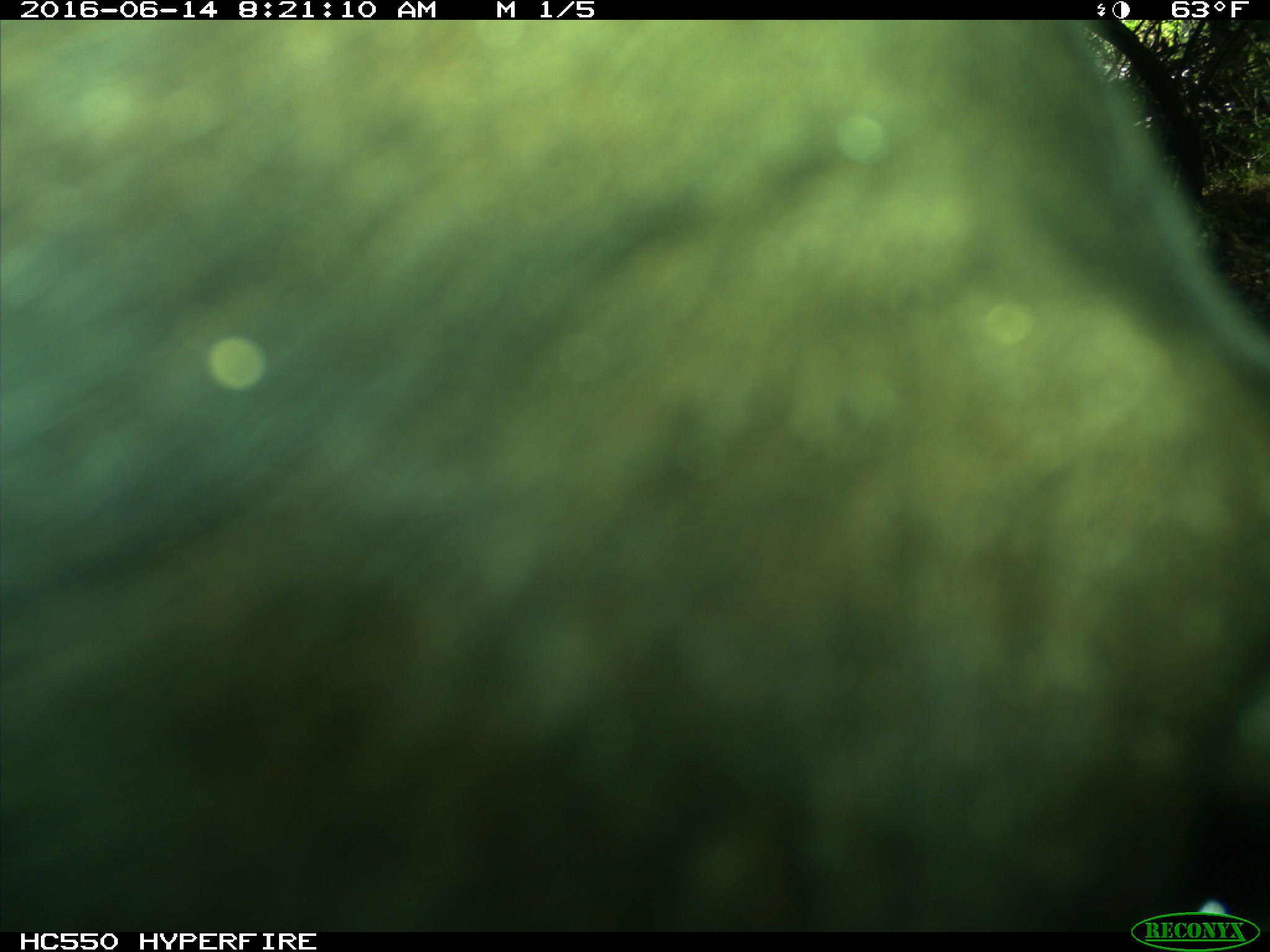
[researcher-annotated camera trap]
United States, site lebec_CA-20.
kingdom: Animalia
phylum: Chordata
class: Mammalia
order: Artiodactyla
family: Bovidae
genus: Bos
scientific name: Bos taurus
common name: domestic cow